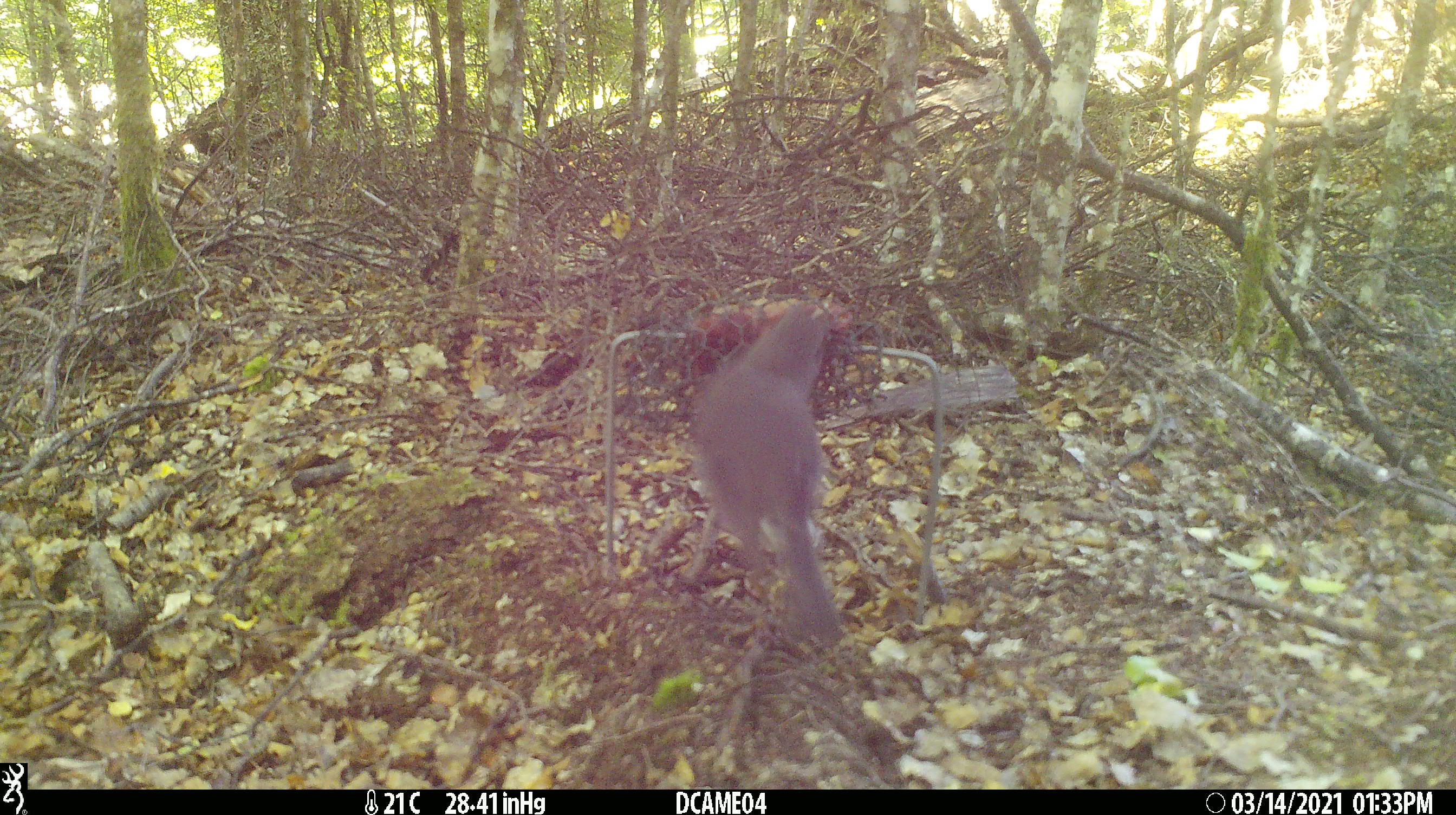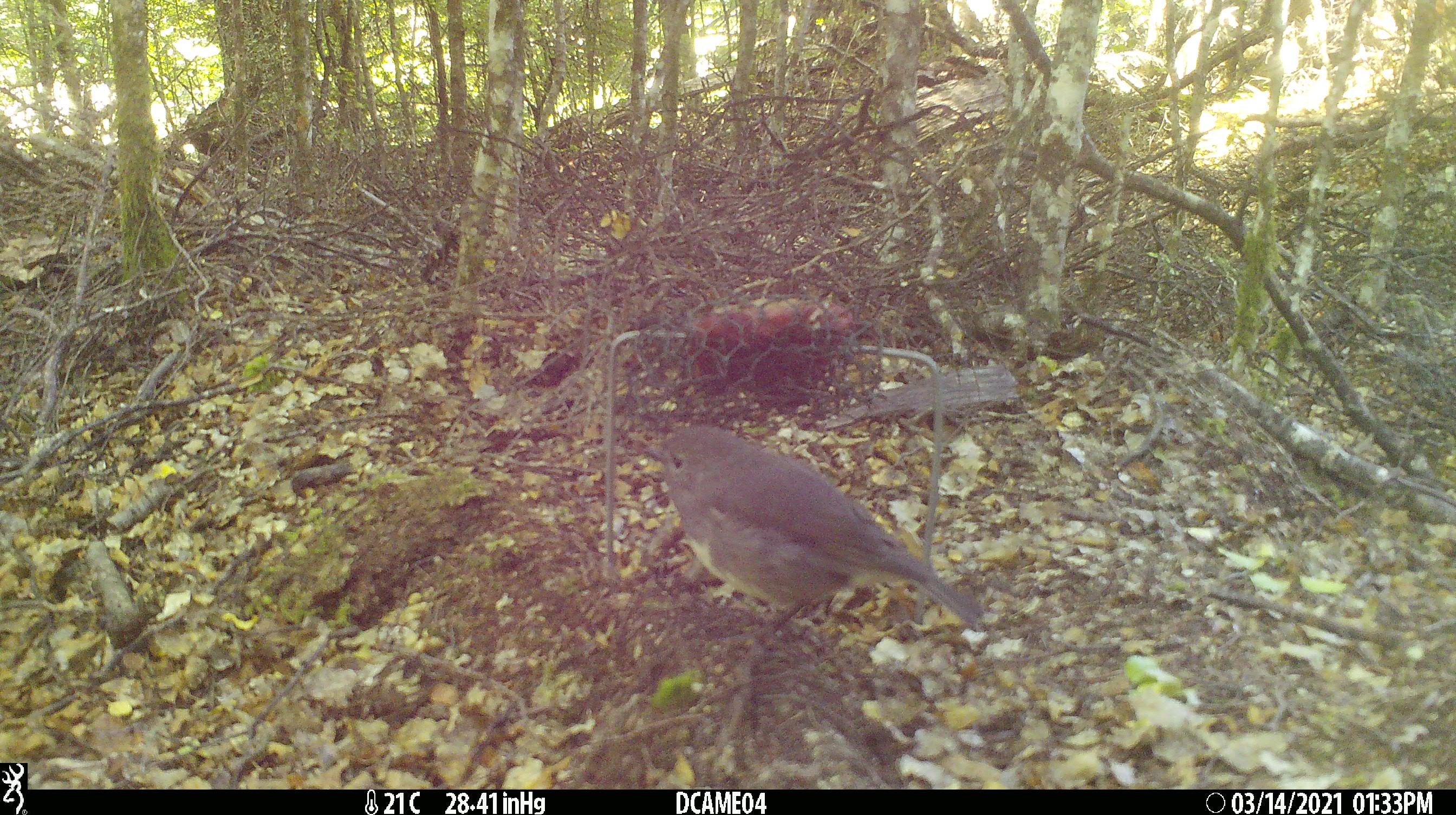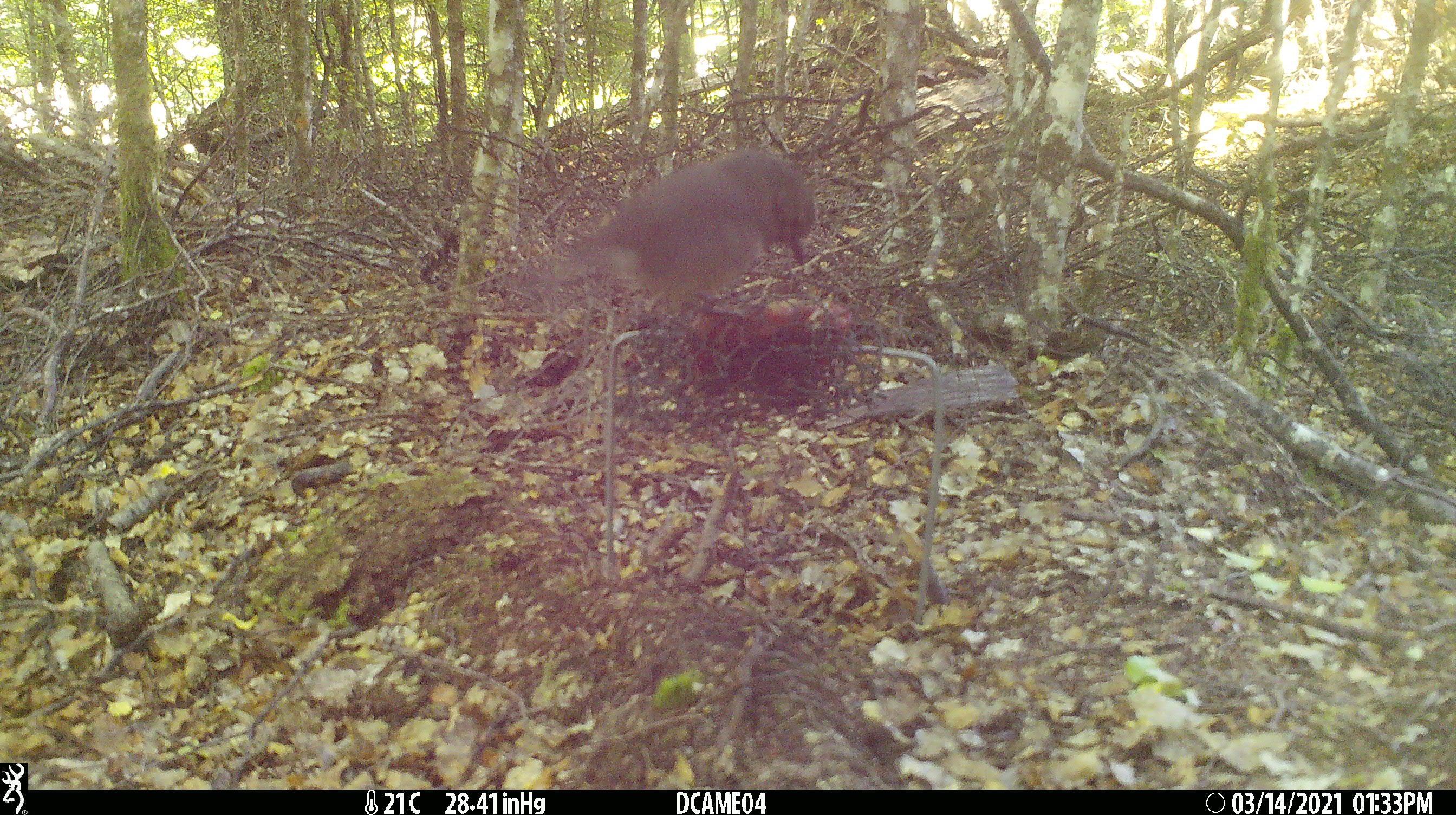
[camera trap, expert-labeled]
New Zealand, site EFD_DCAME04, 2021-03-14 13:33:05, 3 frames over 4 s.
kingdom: Animalia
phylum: Chordata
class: Aves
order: Passeriformes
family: Petroicidae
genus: Petroica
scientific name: Petroica australis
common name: new zealand robin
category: robin